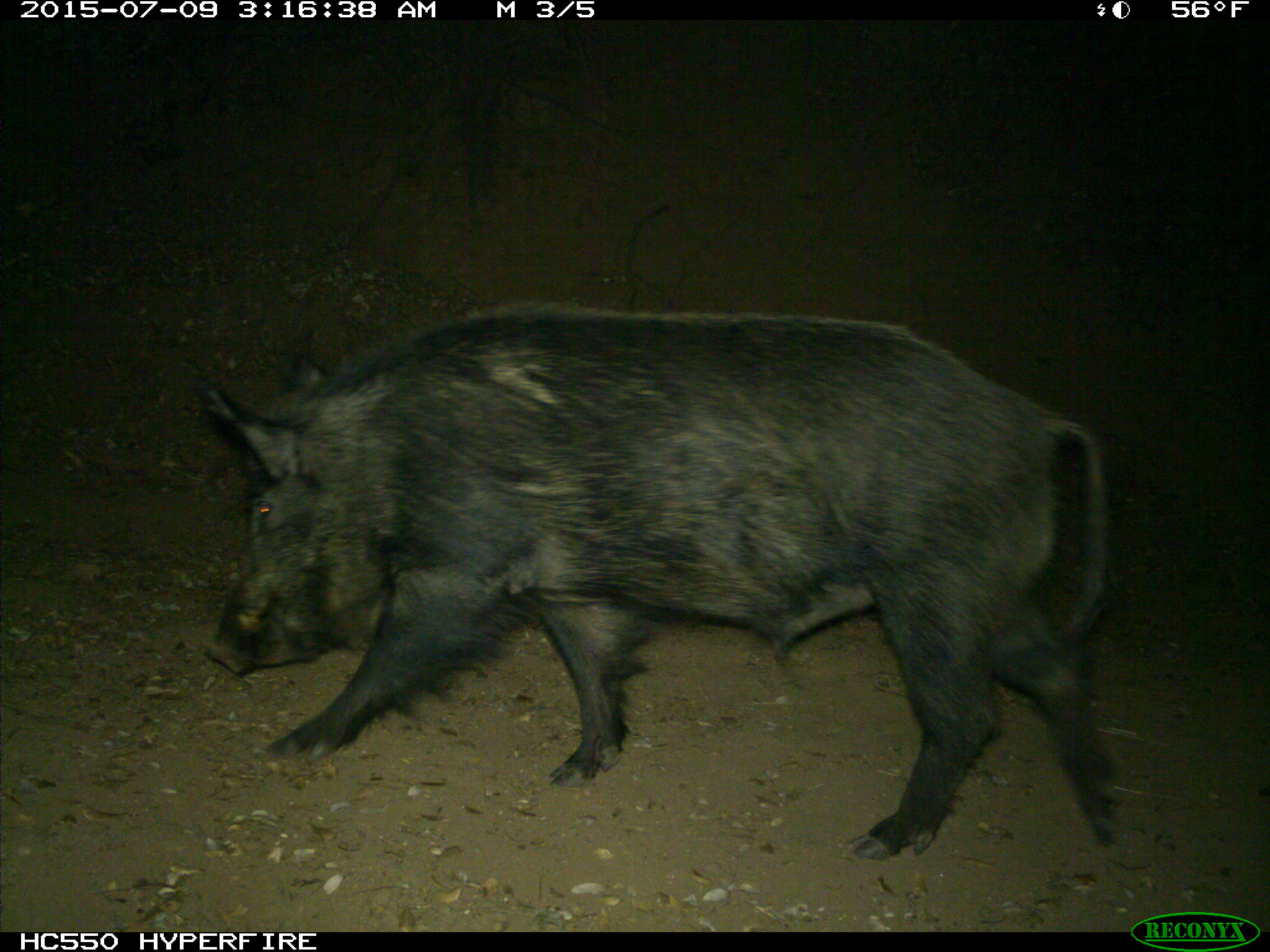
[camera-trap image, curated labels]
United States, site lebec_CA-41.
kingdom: Animalia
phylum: Chordata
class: Mammalia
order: Artiodactyla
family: Suidae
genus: Sus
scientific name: Sus scrofa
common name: wild boar